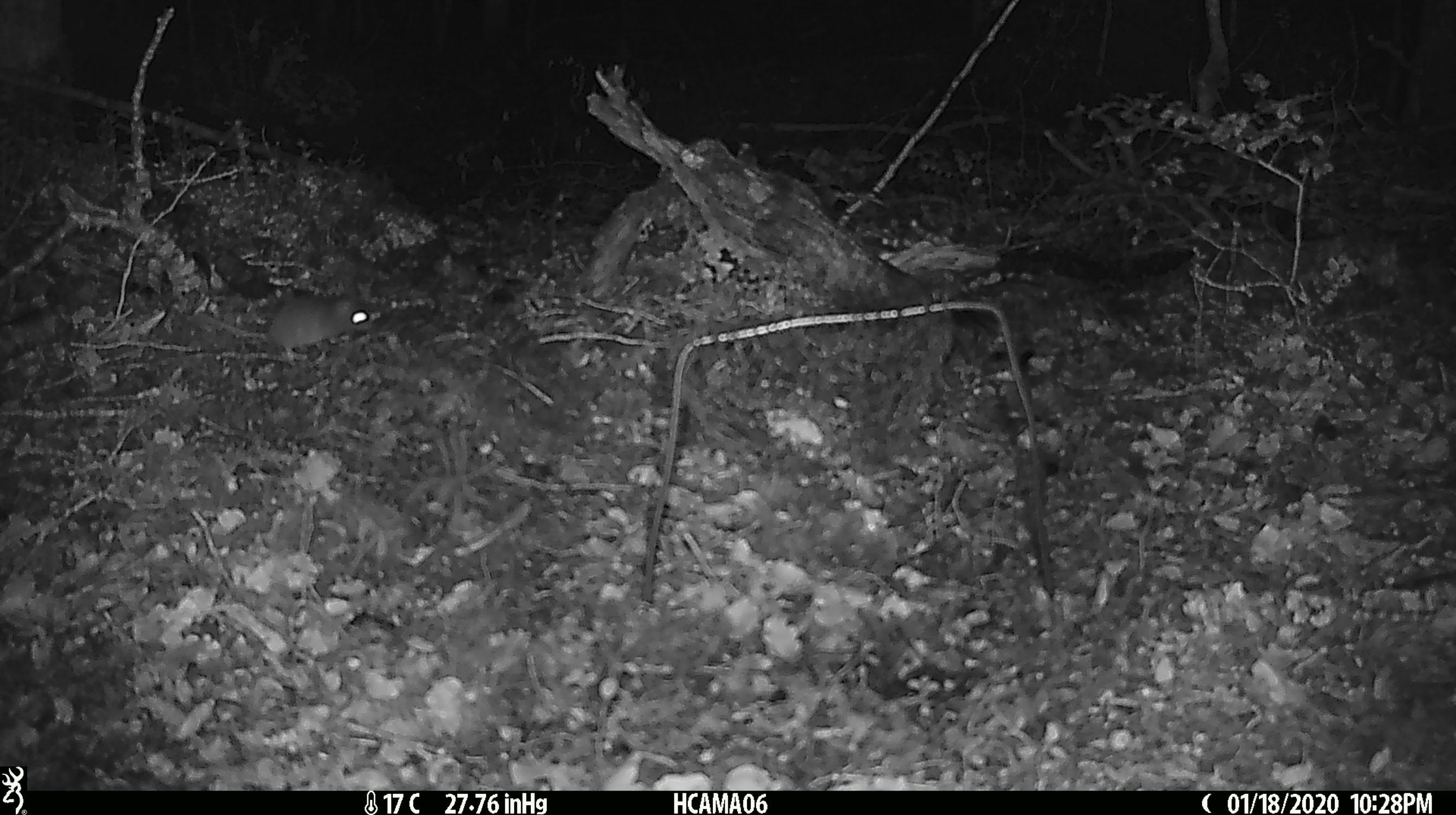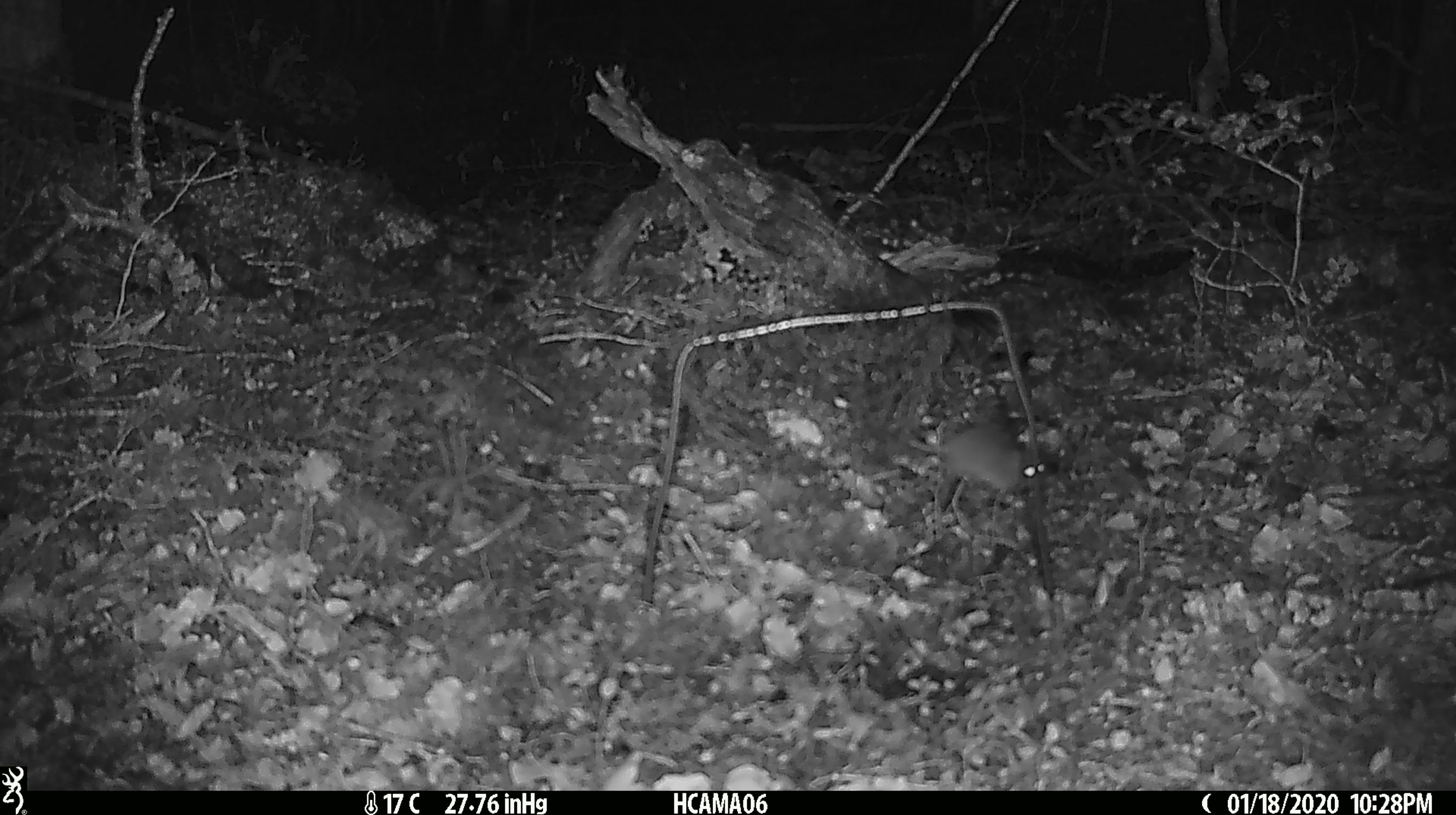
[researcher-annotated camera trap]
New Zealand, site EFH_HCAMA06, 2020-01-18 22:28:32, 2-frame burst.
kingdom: Animalia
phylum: Chordata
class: Mammalia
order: Rodentia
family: Muridae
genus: Mus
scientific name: Mus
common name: mouse